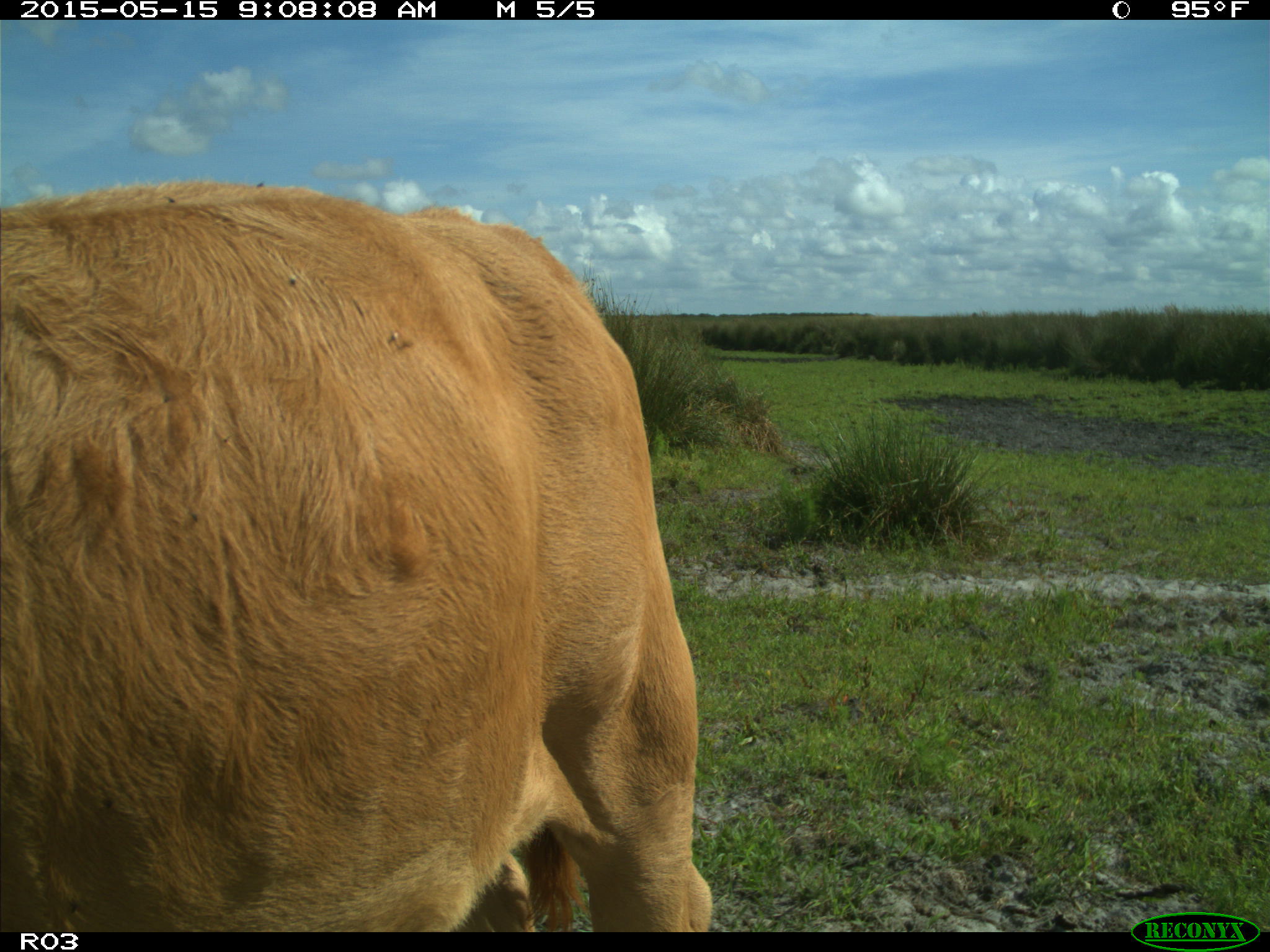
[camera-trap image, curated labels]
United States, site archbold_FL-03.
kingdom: Animalia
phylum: Chordata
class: Mammalia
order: Artiodactyla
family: Bovidae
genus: Bos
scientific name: Bos taurus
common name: domestic cow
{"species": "Bos taurus (domestic cow)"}